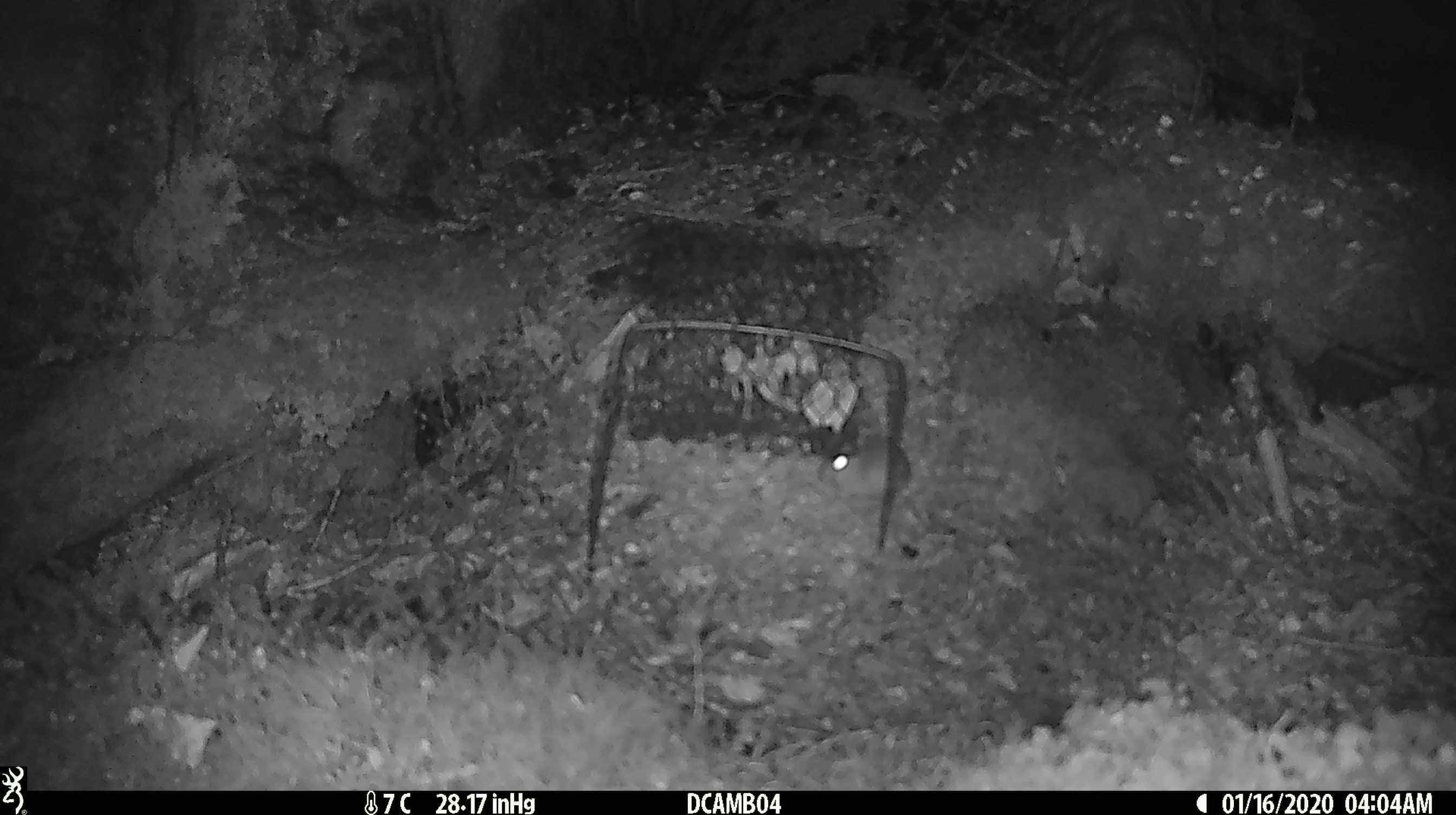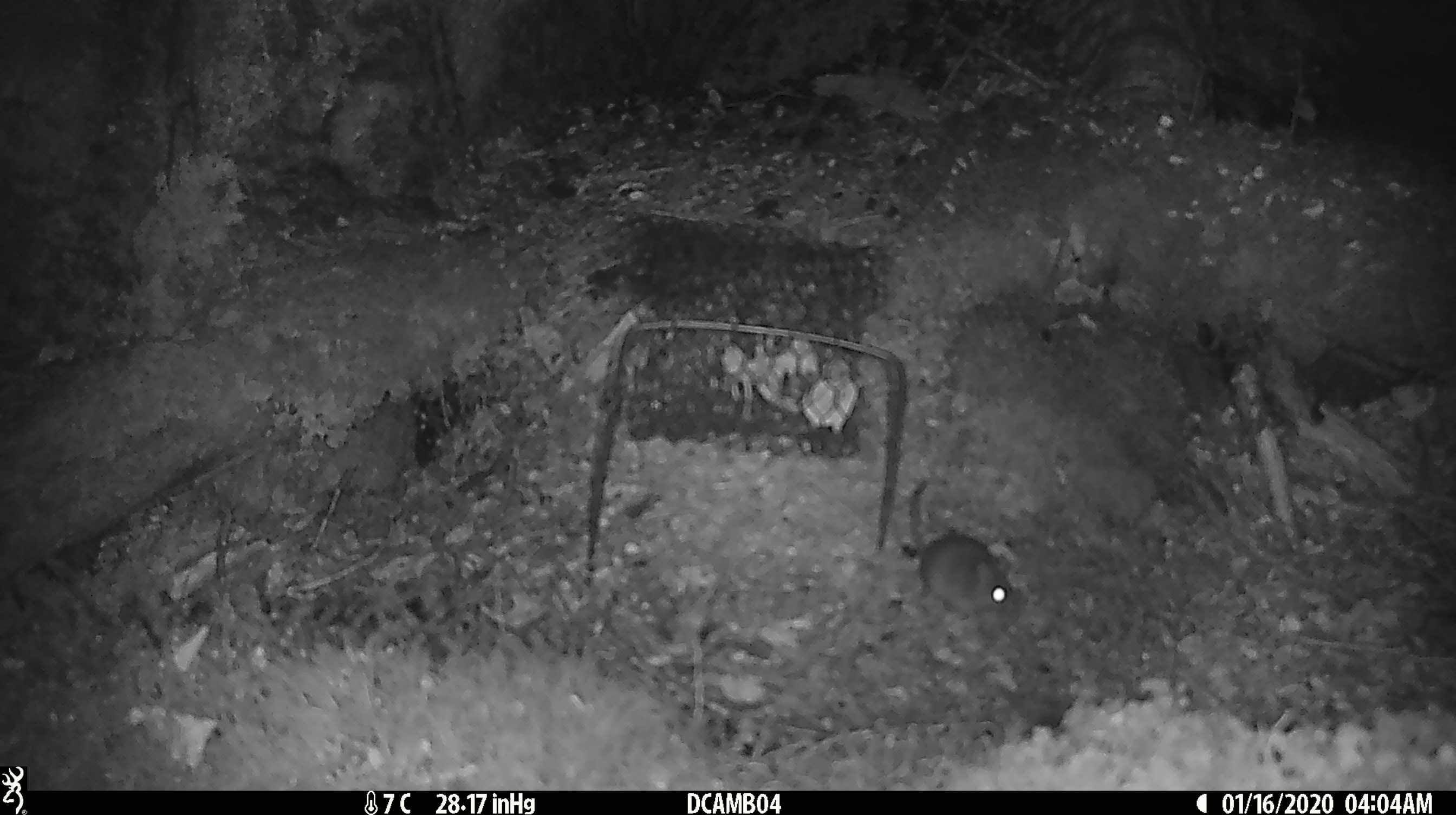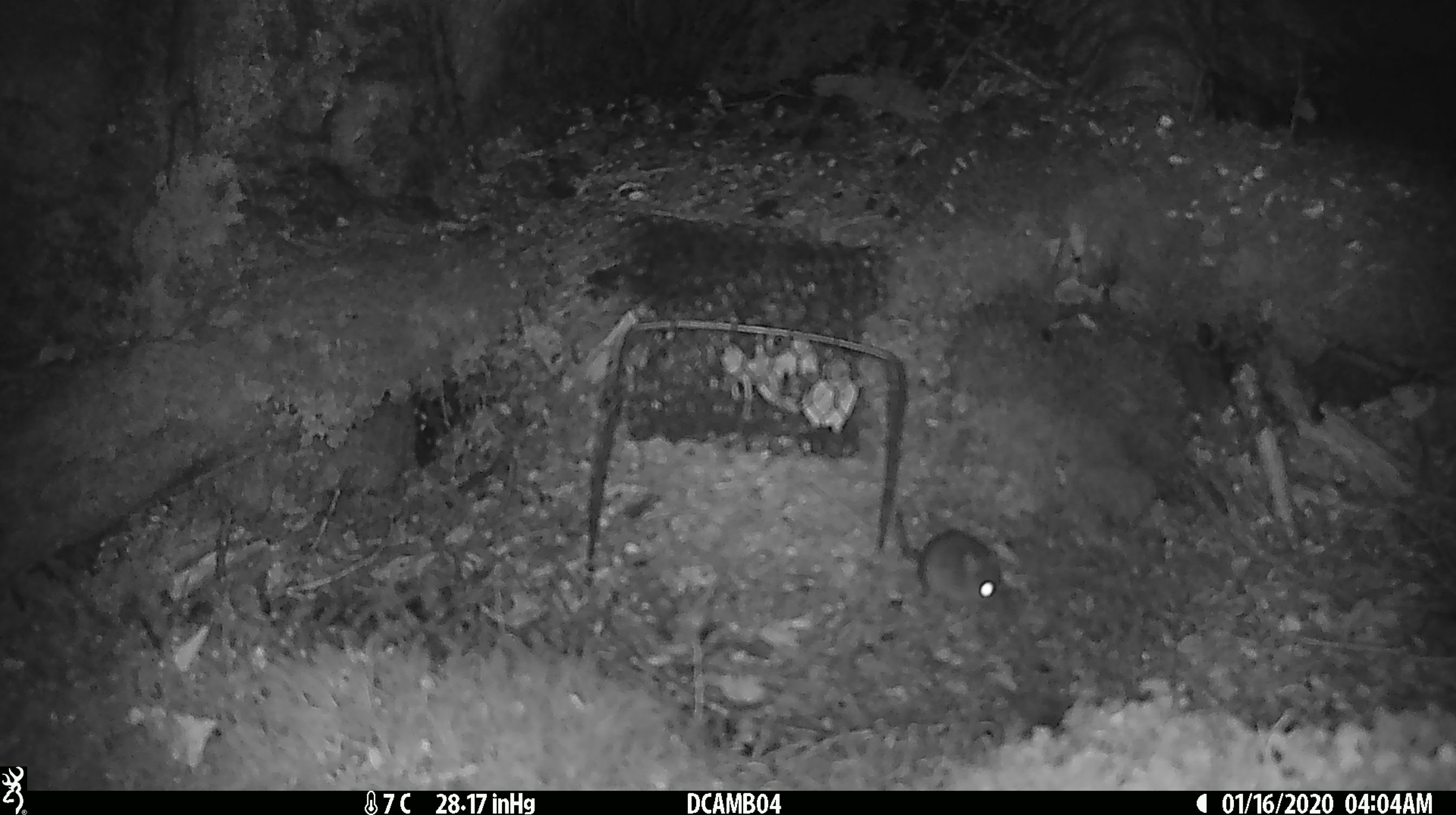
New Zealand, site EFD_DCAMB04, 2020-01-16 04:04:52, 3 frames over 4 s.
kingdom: Animalia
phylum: Chordata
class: Mammalia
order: Rodentia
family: Muridae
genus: Mus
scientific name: Mus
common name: mouse